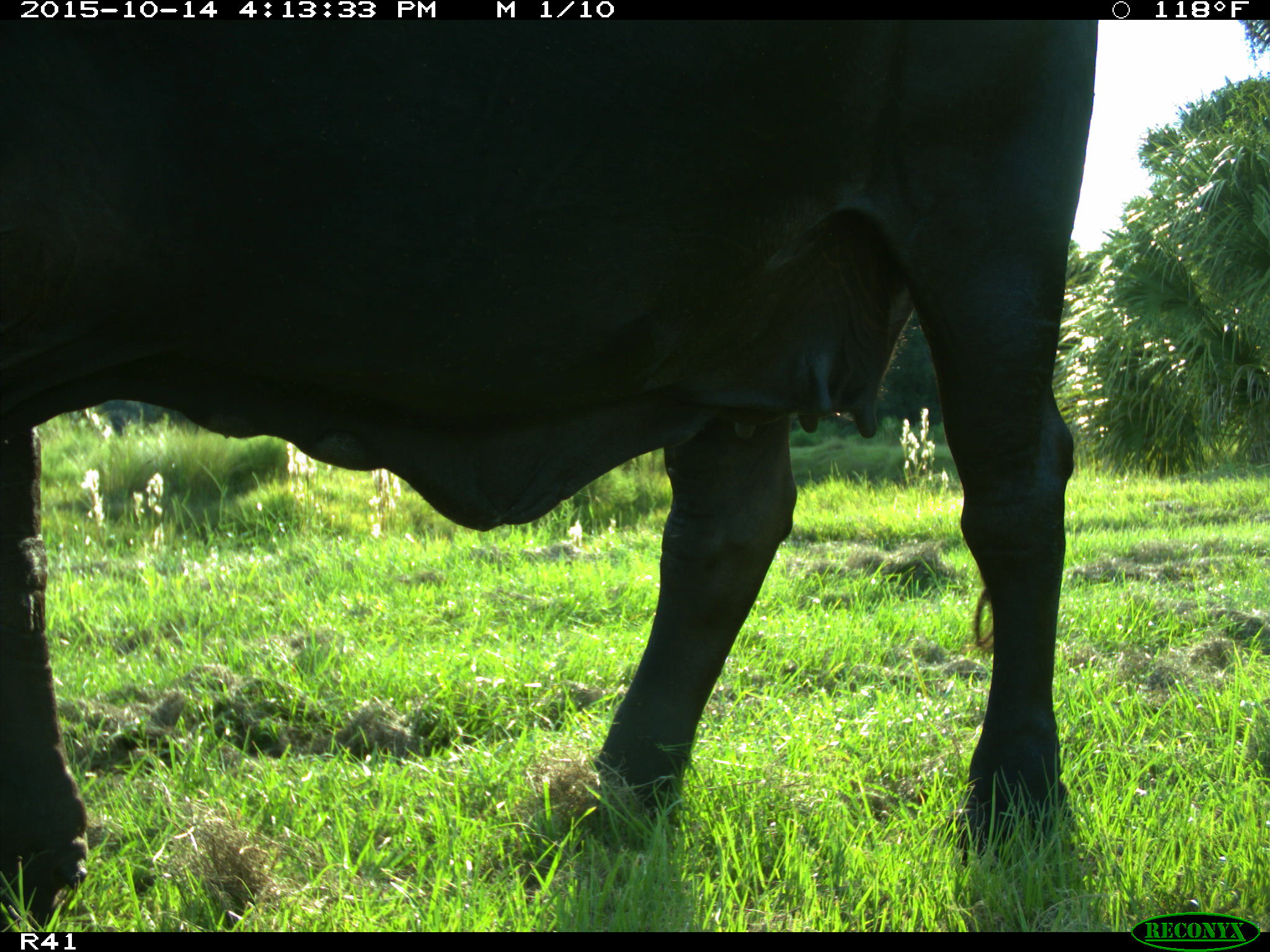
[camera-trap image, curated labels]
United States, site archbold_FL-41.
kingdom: Animalia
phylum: Chordata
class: Mammalia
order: Artiodactyla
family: Bovidae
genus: Bos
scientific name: Bos taurus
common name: domestic cow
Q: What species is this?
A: Bos taurus (domestic cow).